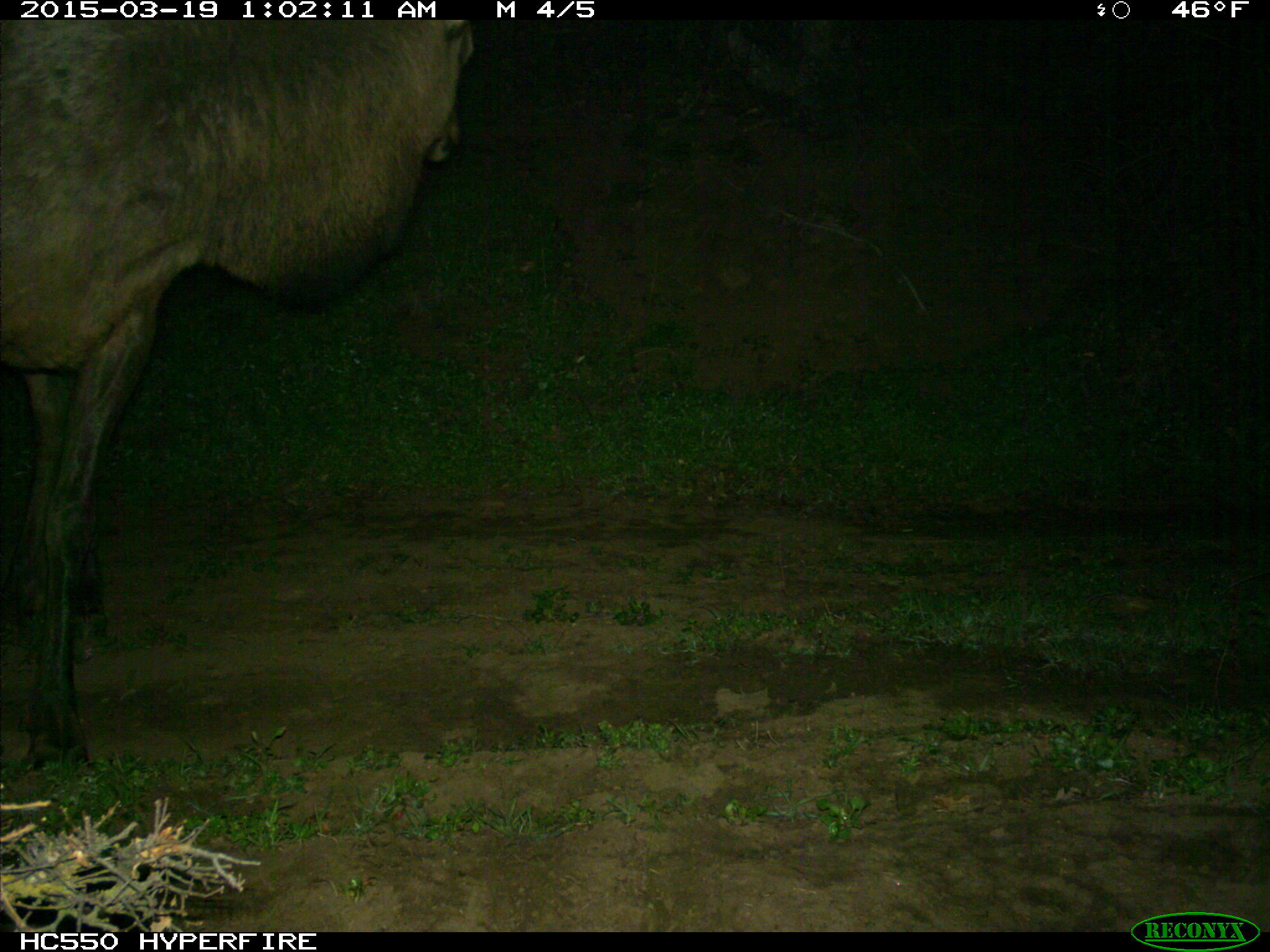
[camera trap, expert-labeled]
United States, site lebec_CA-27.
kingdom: Animalia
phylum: Chordata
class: Mammalia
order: Artiodactyla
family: Cervidae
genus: Cervus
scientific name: Cervus canadensis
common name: elk